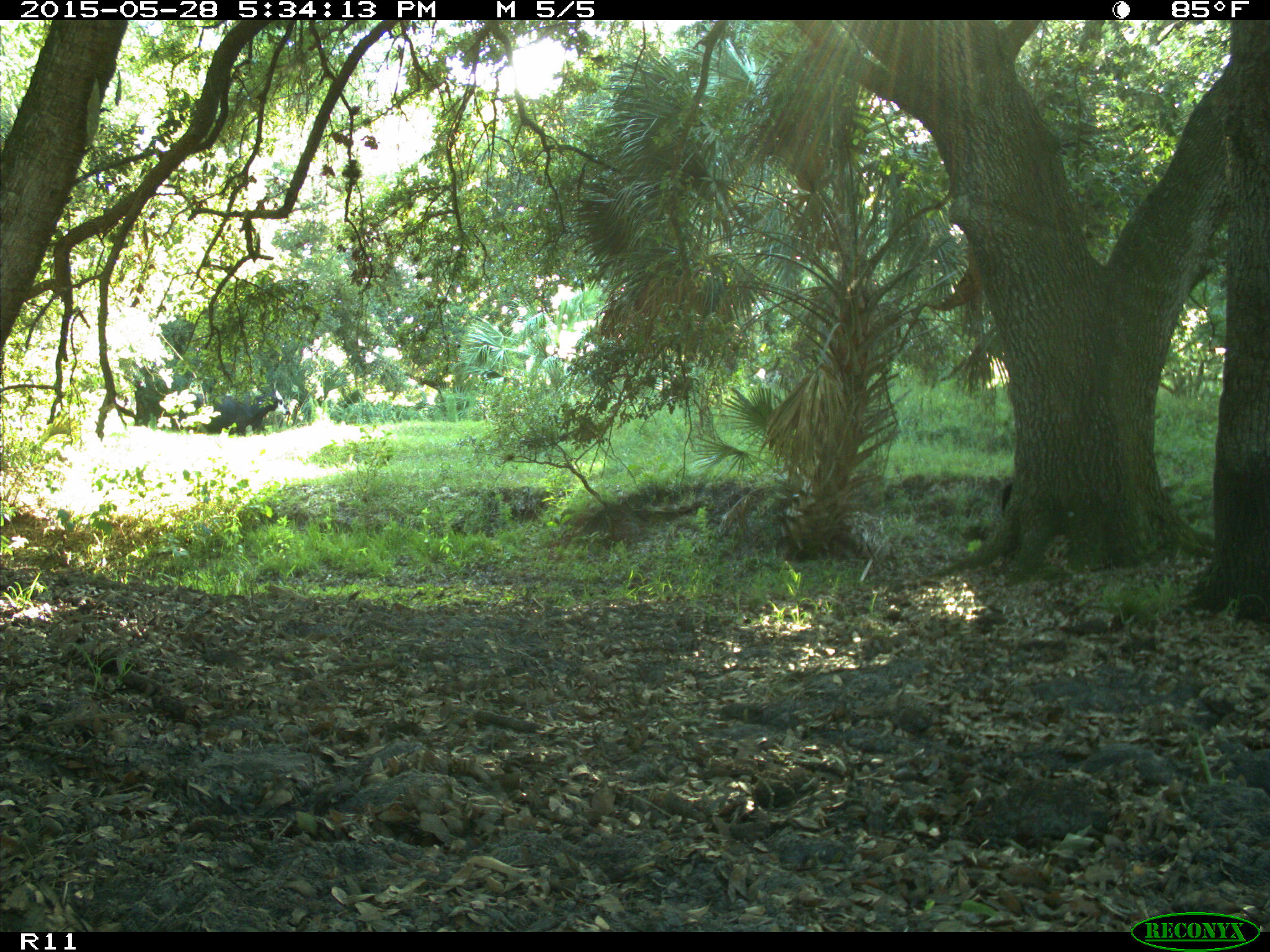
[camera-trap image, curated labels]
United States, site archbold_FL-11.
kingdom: Animalia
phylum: Chordata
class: Mammalia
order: Artiodactyla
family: Bovidae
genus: Bos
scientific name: Bos taurus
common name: domestic cow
Bos taurus (domestic cow).